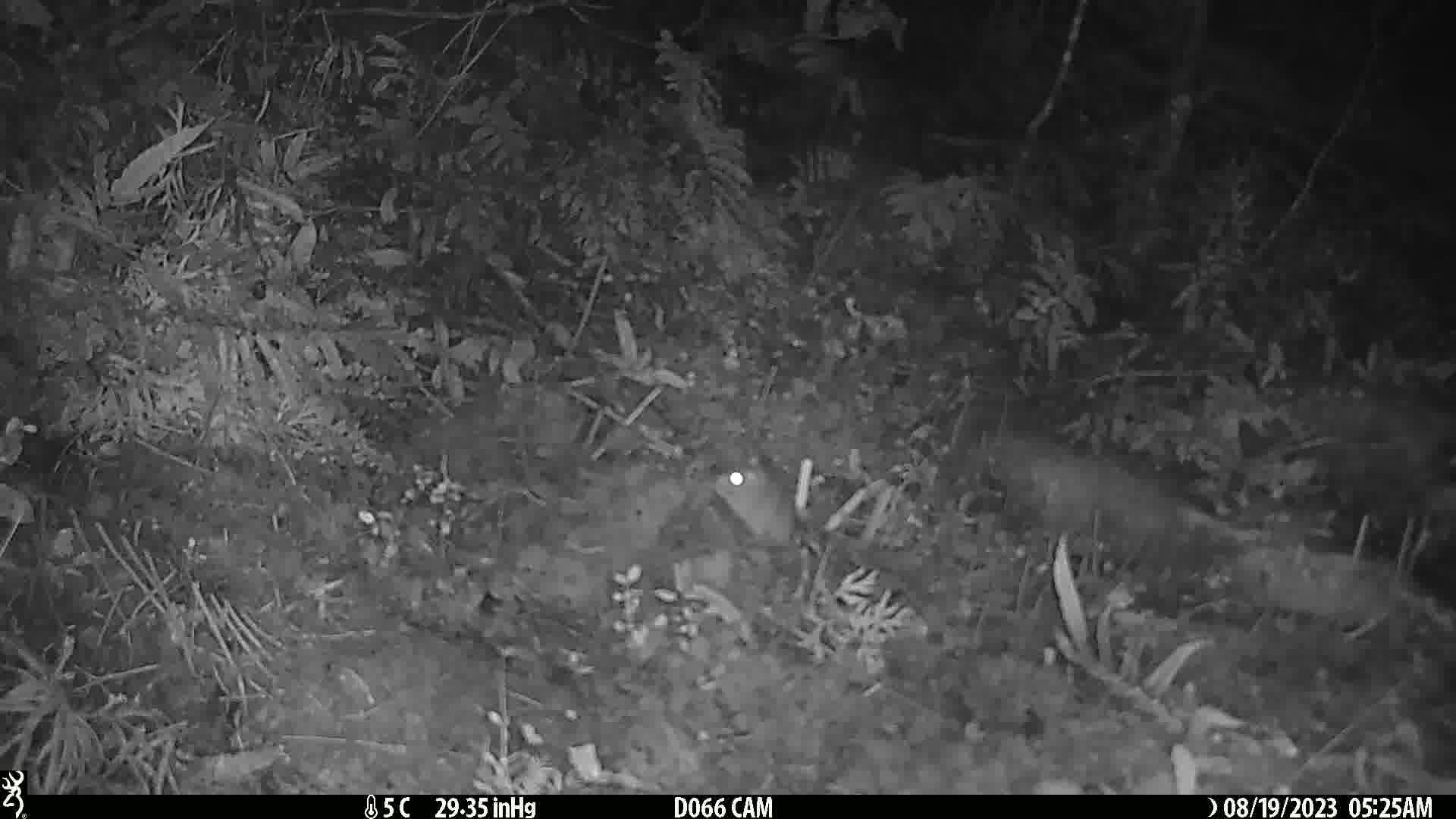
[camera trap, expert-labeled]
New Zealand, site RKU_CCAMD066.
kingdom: Animalia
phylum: Chordata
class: Mammalia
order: Rodentia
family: Muridae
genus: Rattus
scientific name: Rattus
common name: rat